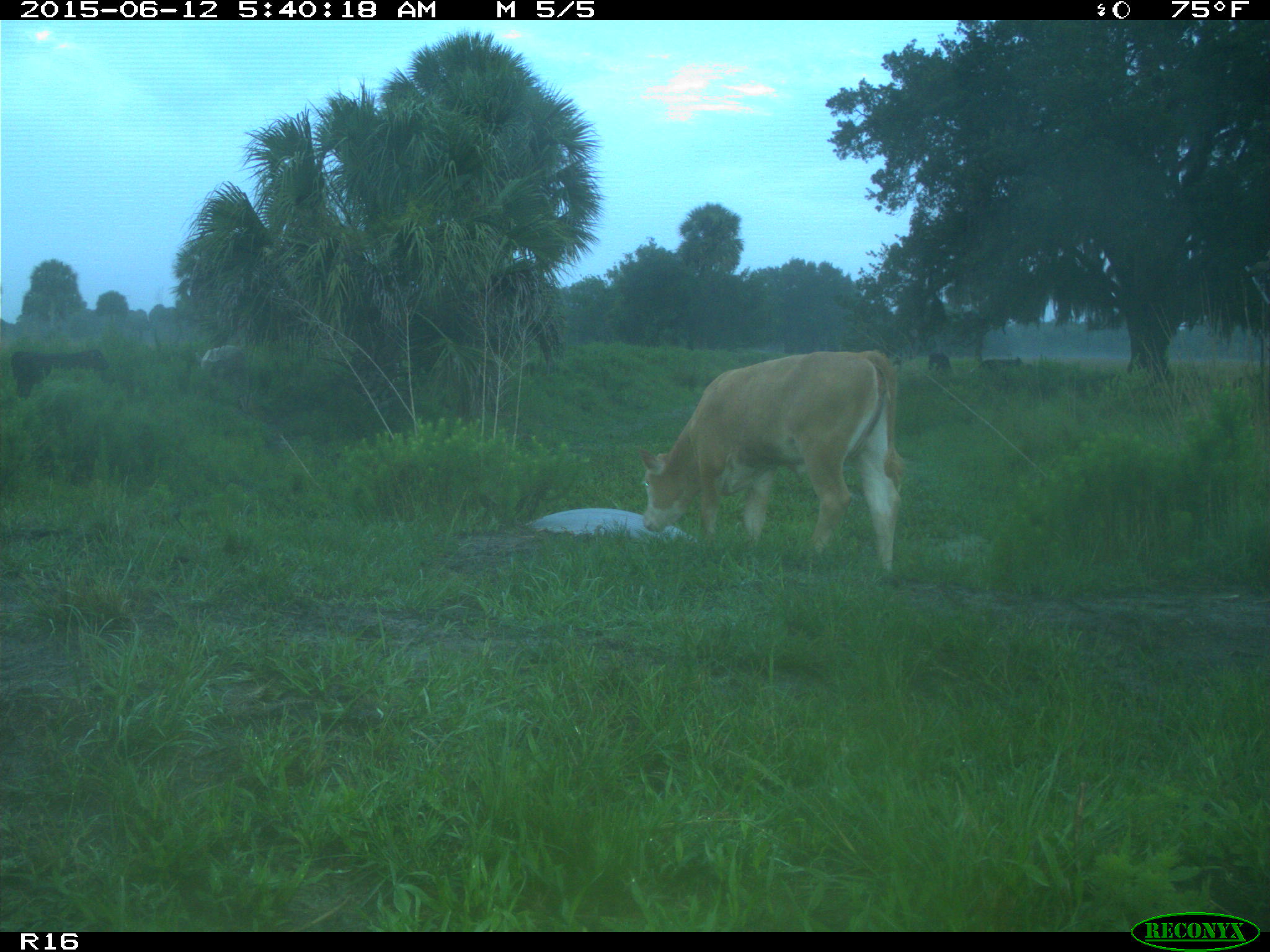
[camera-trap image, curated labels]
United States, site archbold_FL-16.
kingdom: Animalia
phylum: Chordata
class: Mammalia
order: Artiodactyla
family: Bovidae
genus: Bos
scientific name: Bos taurus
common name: domestic cow